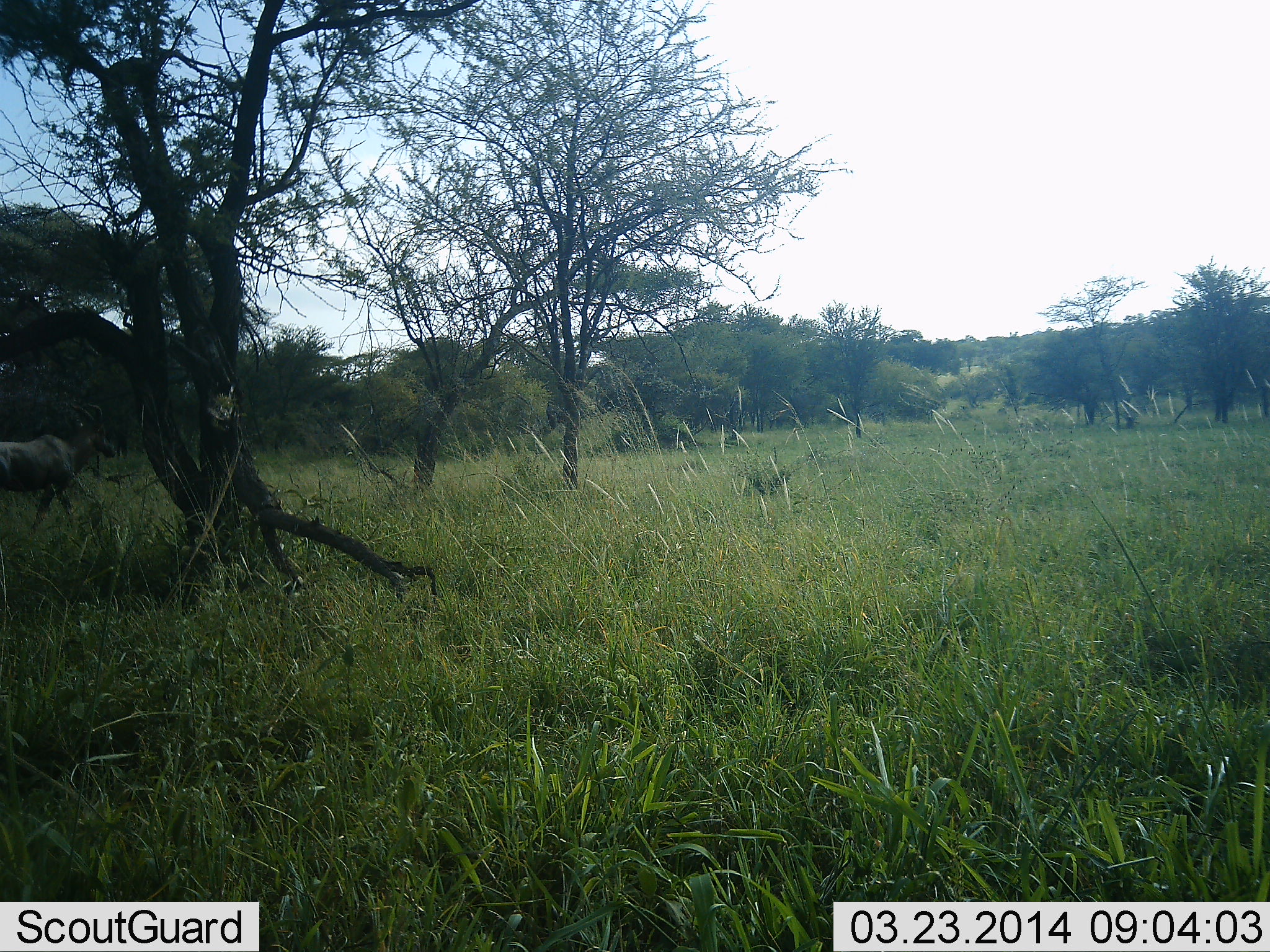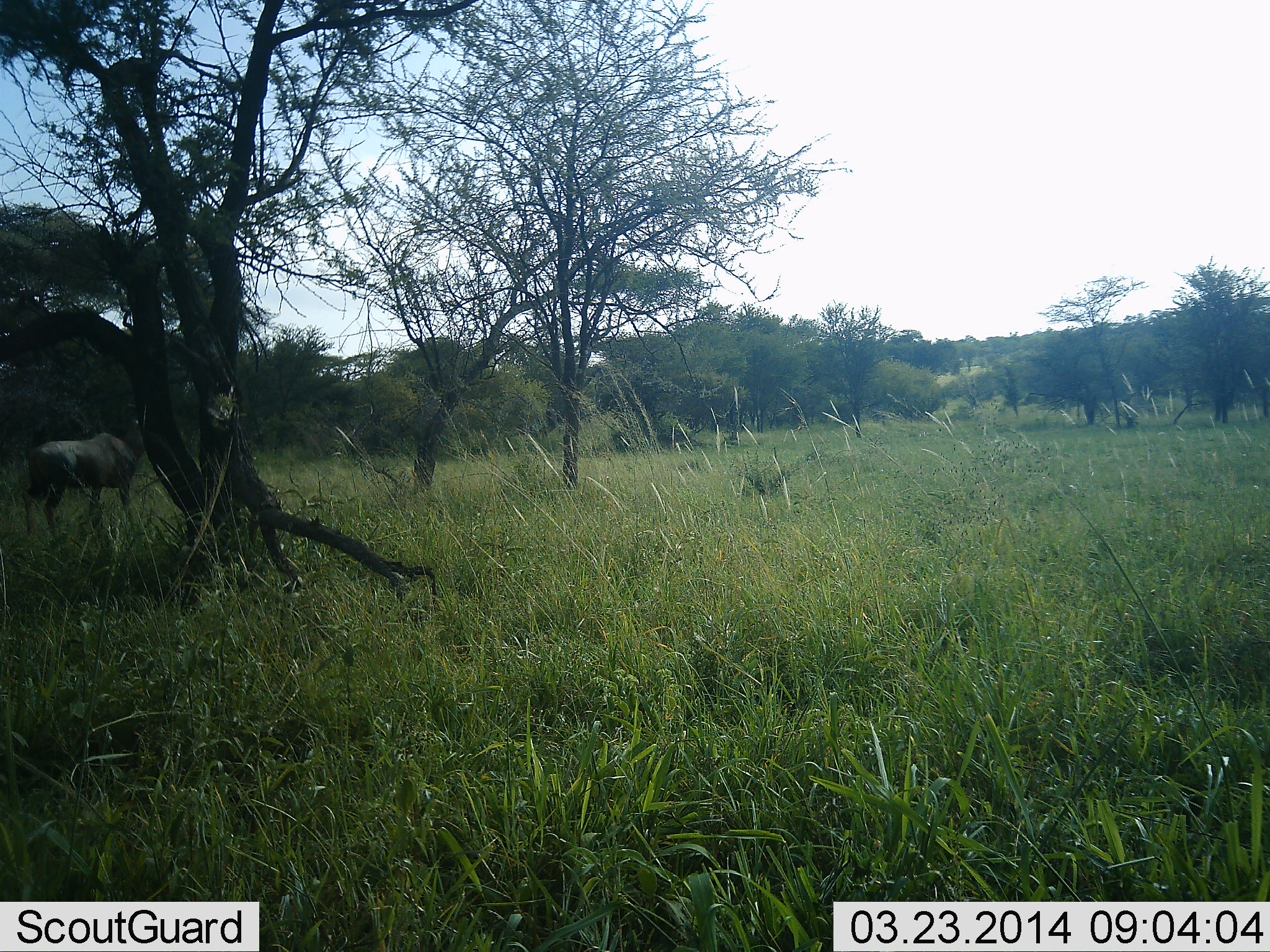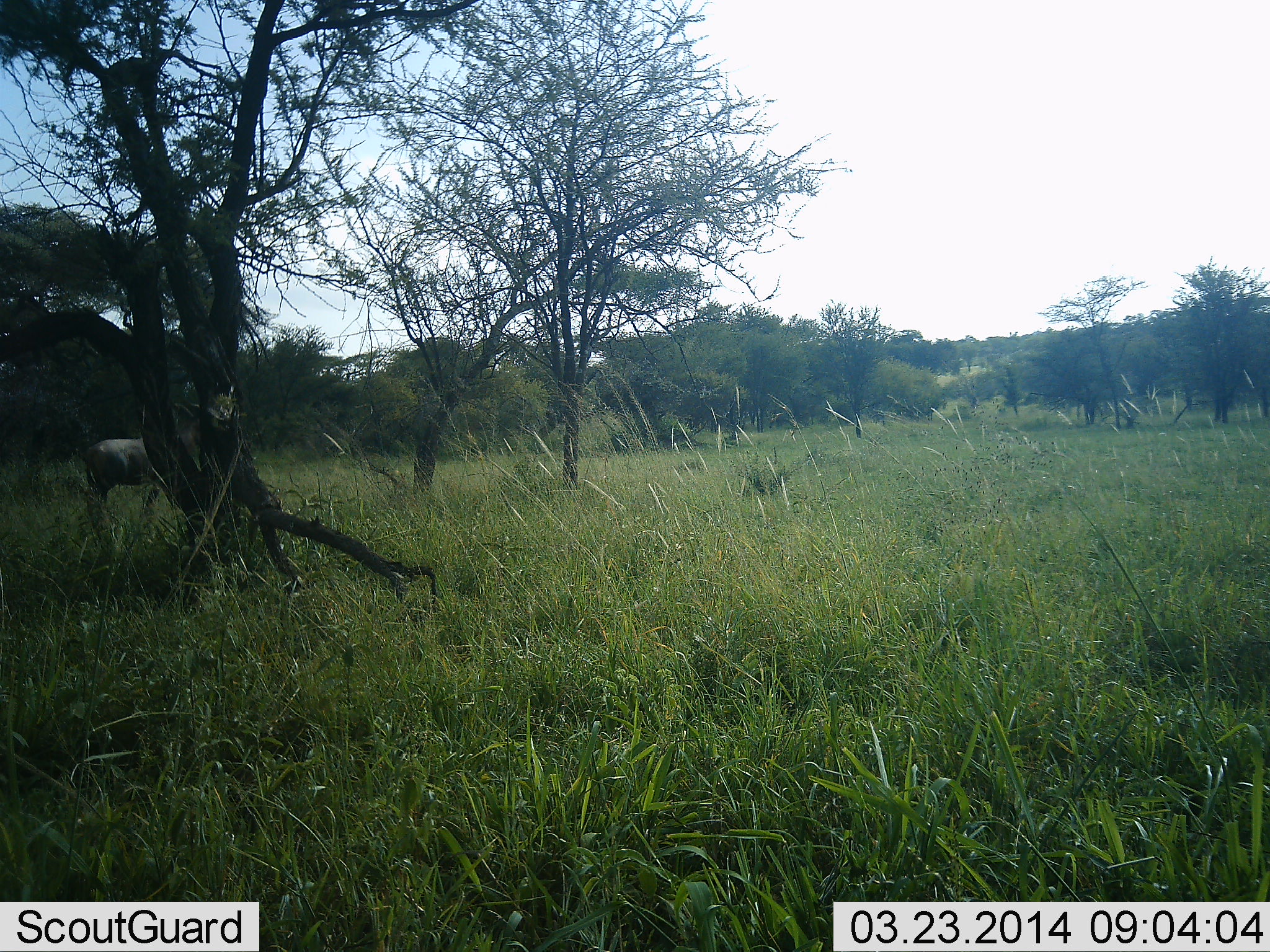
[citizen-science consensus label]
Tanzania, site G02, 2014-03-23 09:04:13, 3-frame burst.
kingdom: Animalia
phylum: Chordata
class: Mammalia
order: Artiodactyla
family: Bovidae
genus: Connochaetes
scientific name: Connochaetes taurinus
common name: blue wildebeest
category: wildebeest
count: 1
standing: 11%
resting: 0%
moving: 89%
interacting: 0%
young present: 0%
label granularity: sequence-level